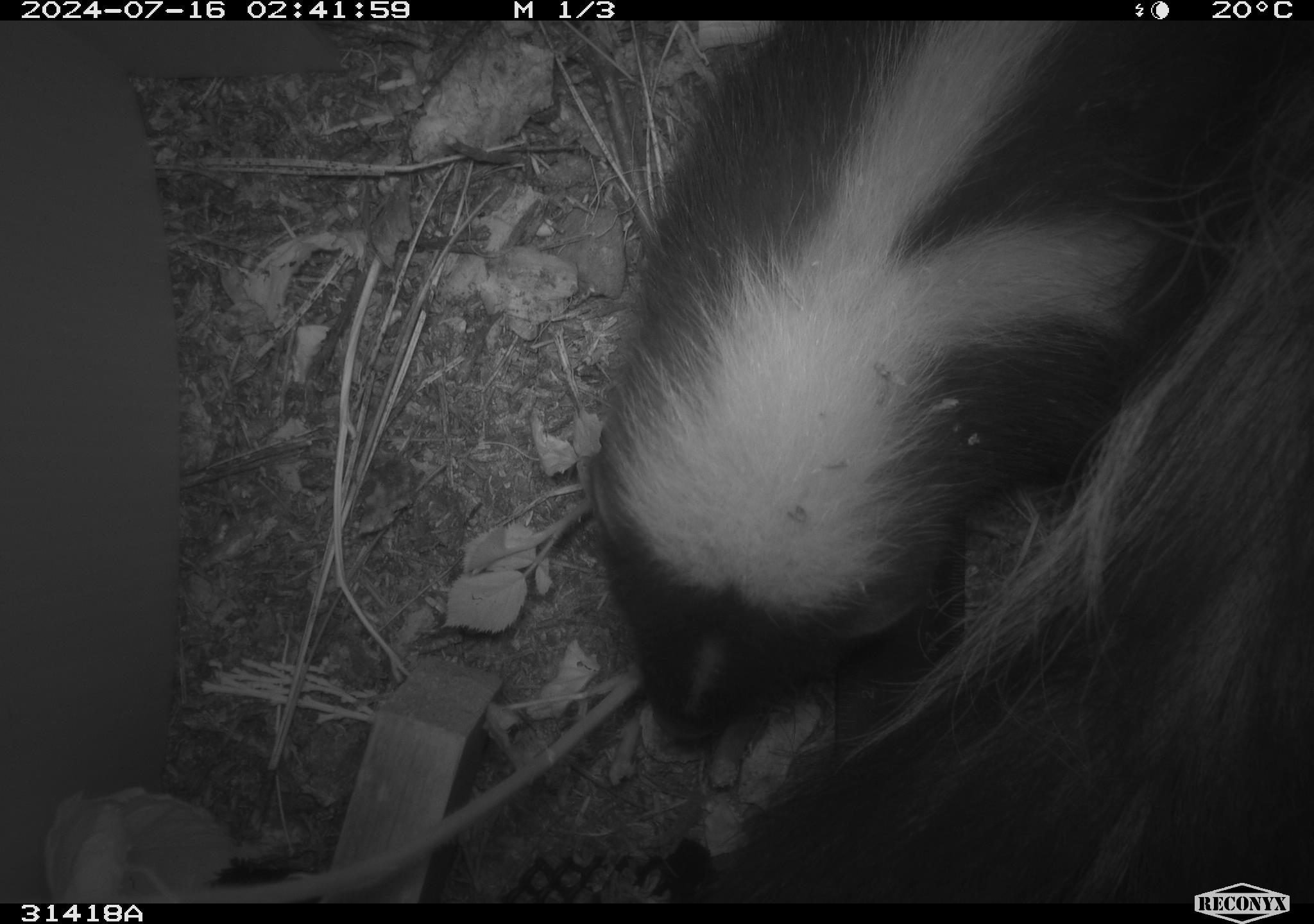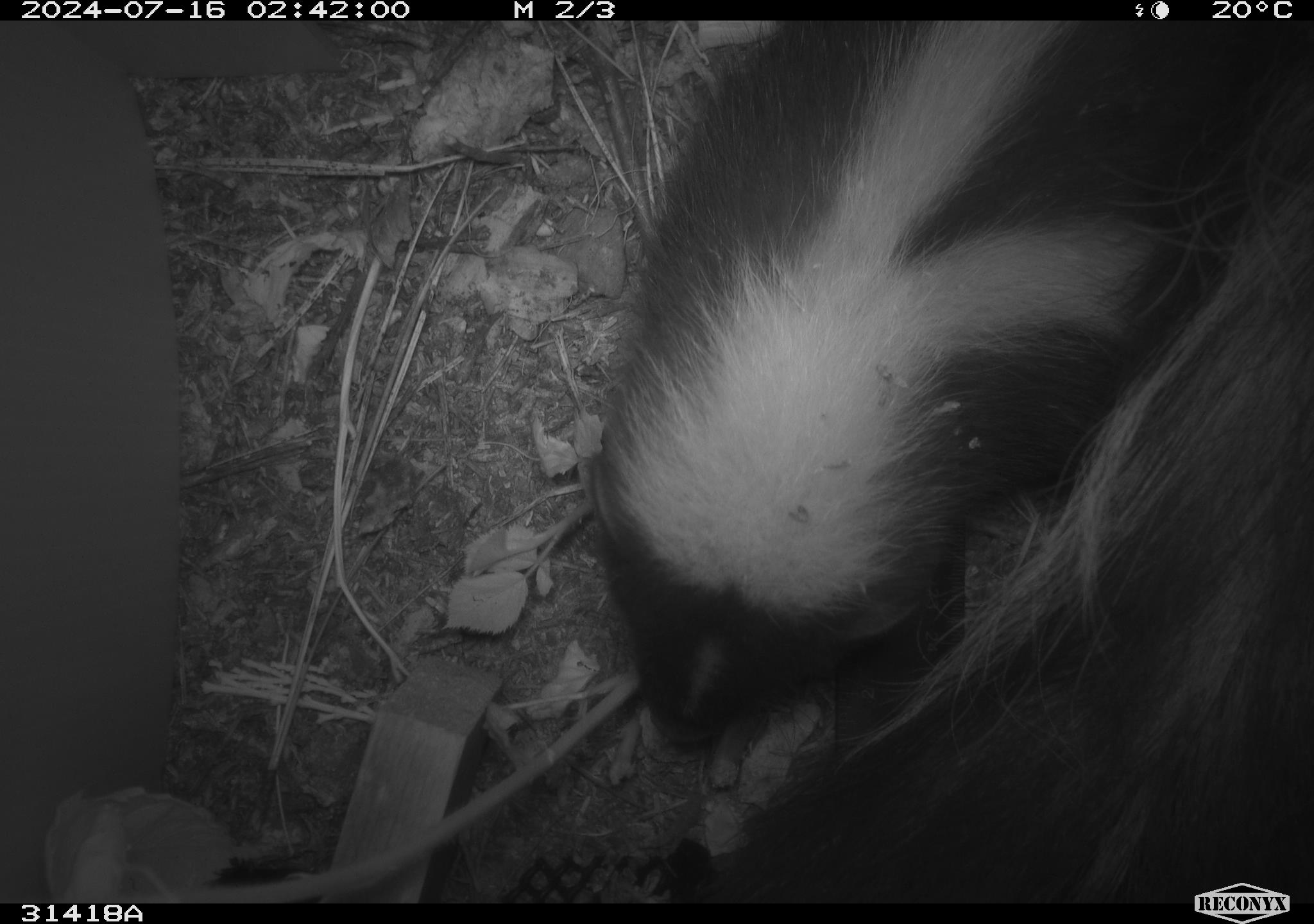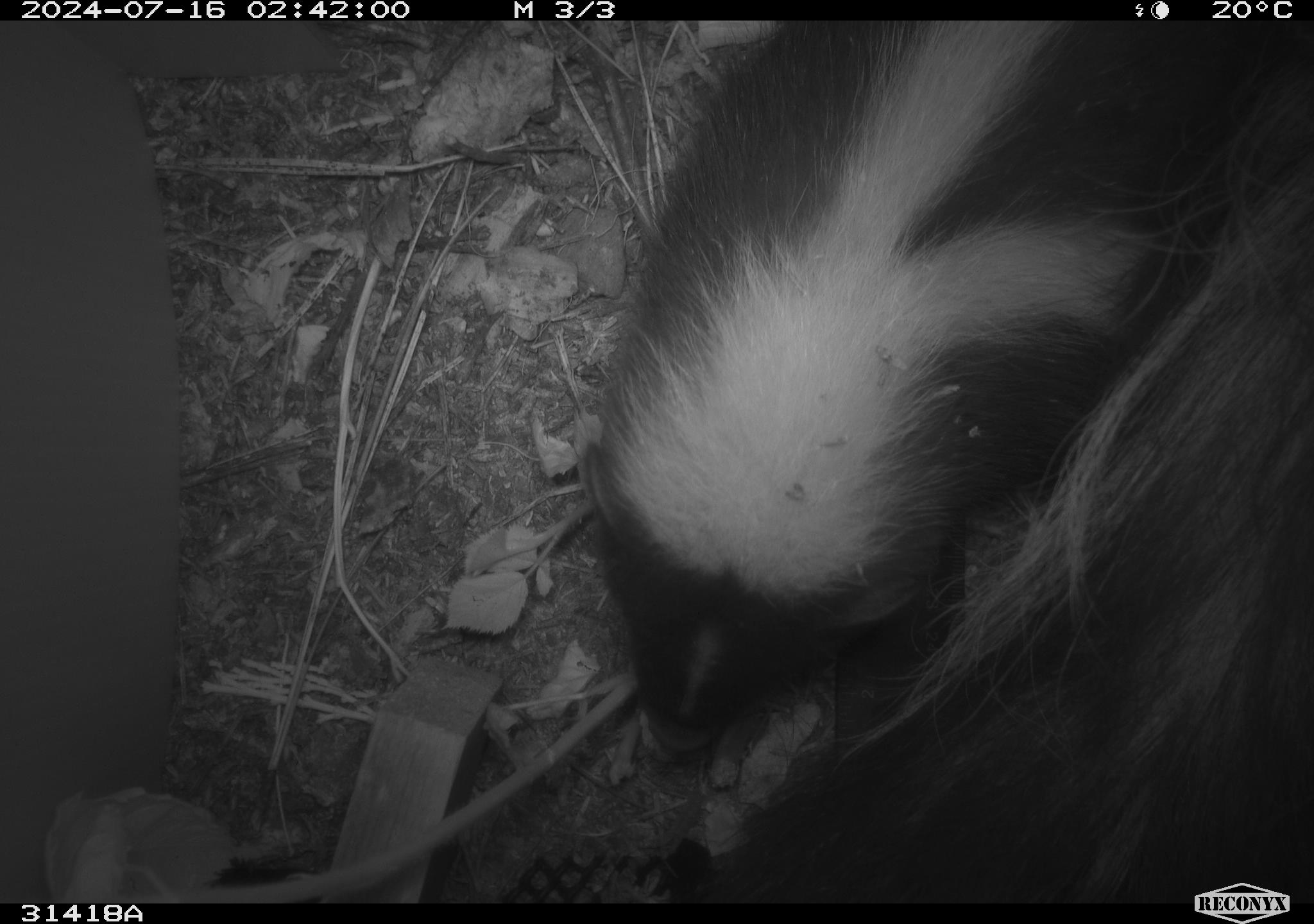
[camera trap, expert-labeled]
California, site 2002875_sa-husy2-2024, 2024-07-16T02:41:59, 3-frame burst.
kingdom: Animalia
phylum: Chordata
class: Mammalia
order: Carnivora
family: Mephitidae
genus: Mephitis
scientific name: Mephitis mephitis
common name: striped skunk